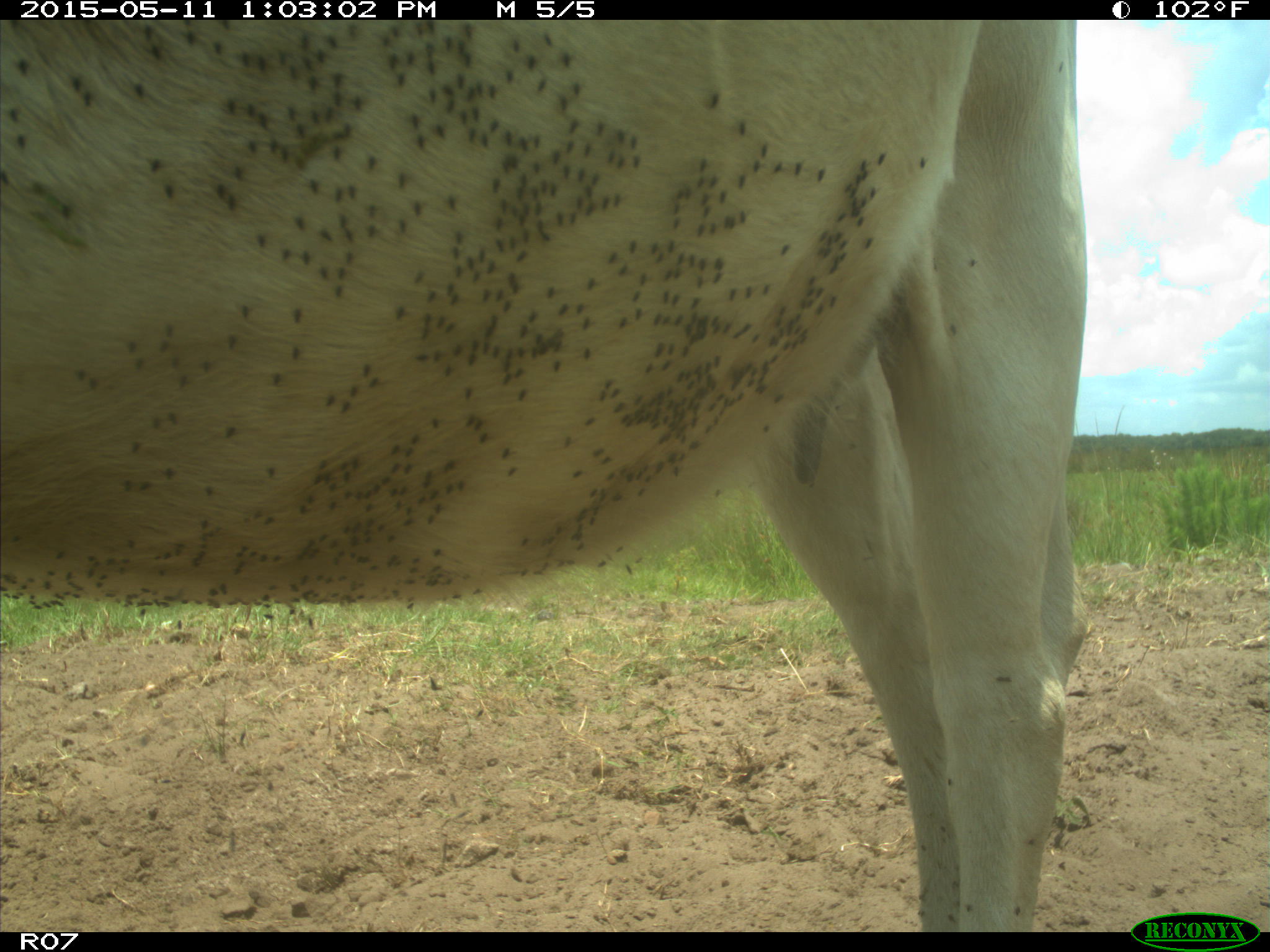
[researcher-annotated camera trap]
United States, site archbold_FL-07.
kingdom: Animalia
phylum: Chordata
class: Mammalia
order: Artiodactyla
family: Bovidae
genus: Bos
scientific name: Bos taurus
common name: domestic cow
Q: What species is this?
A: Bos taurus (domestic cow).